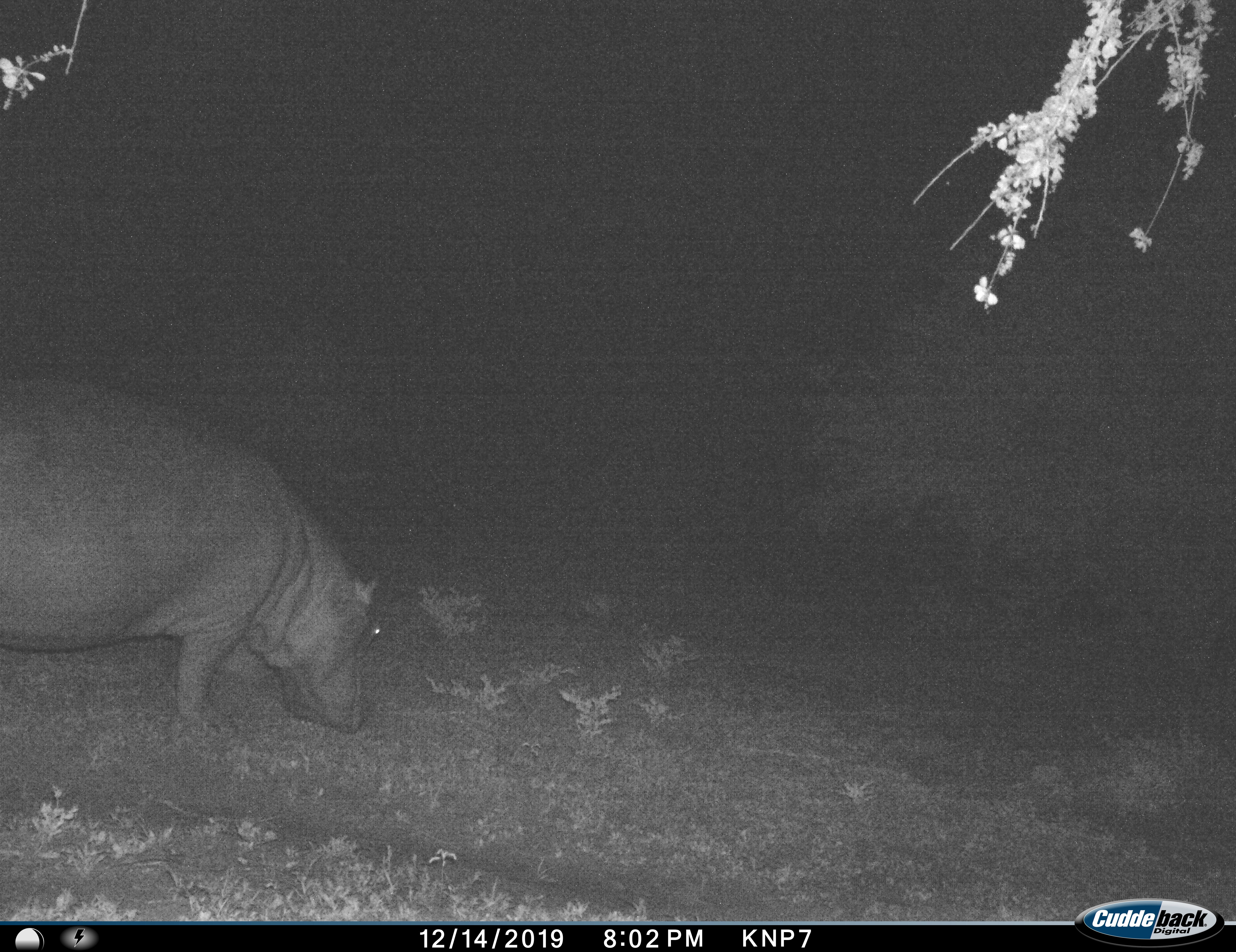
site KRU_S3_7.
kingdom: Animalia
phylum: Chordata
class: Mammalia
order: Artiodactyla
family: Hippopotamidae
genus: Hippopotamus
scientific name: Hippopotamus amphibius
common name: hippopotamus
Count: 1.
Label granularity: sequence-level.